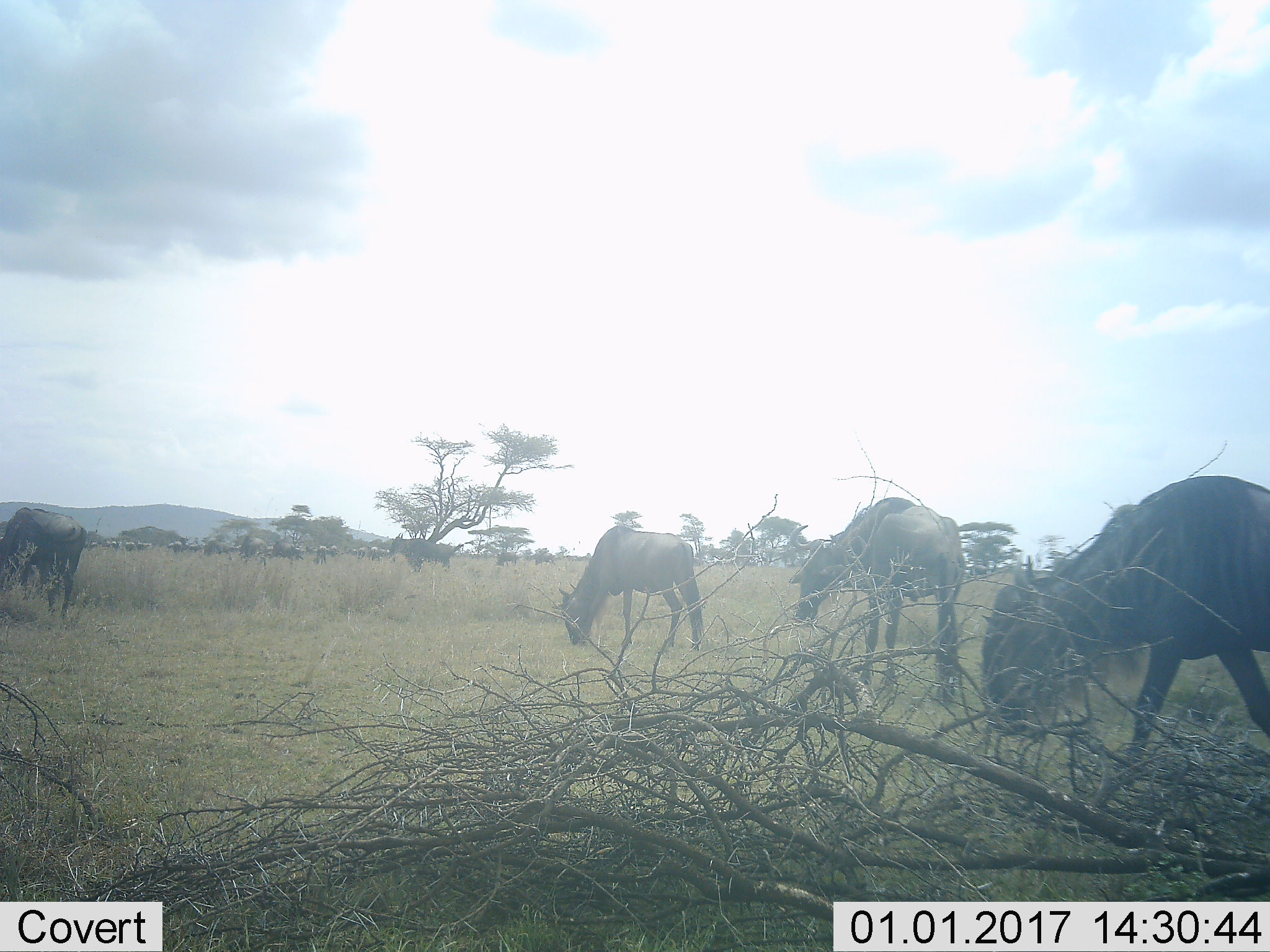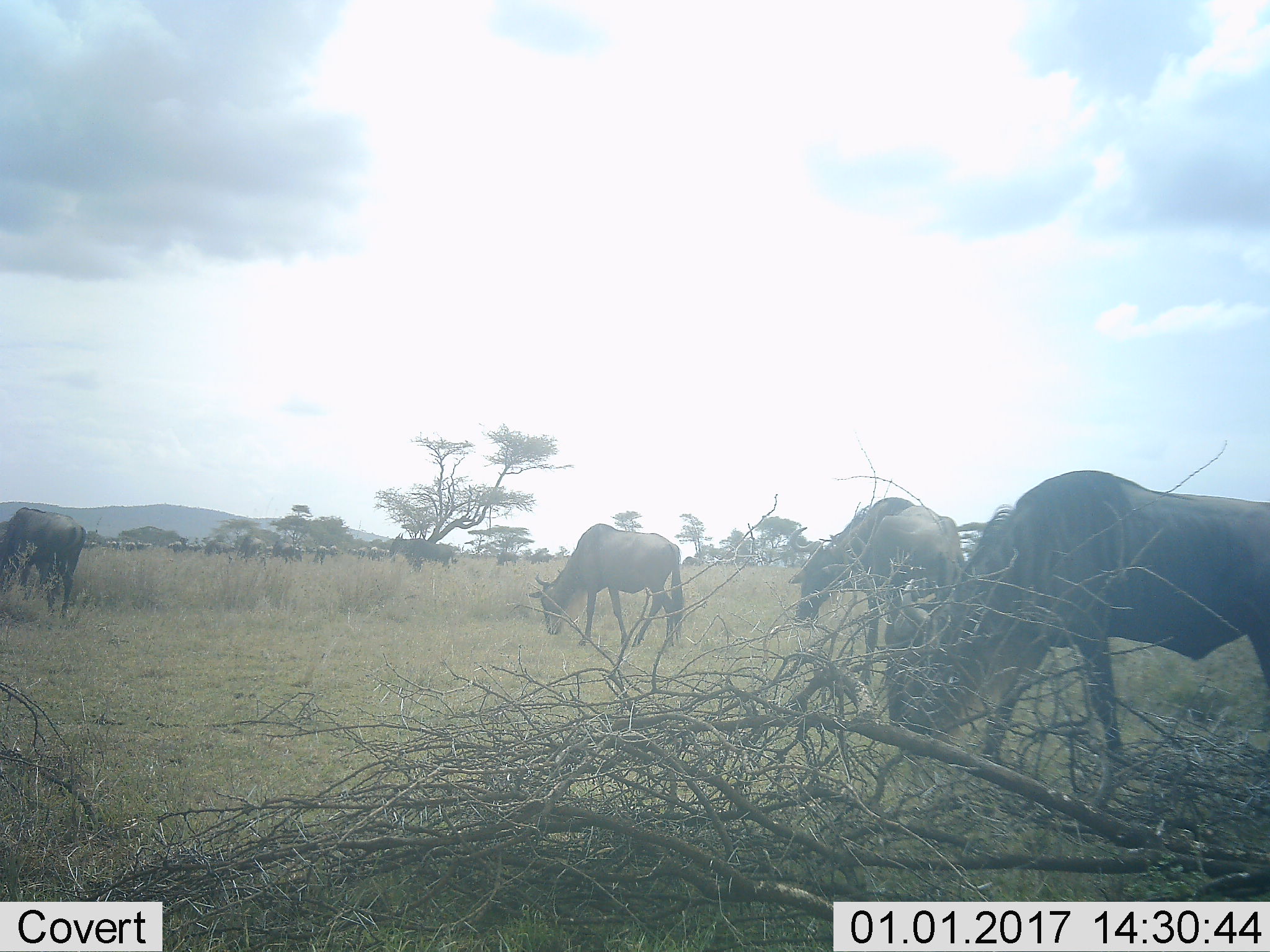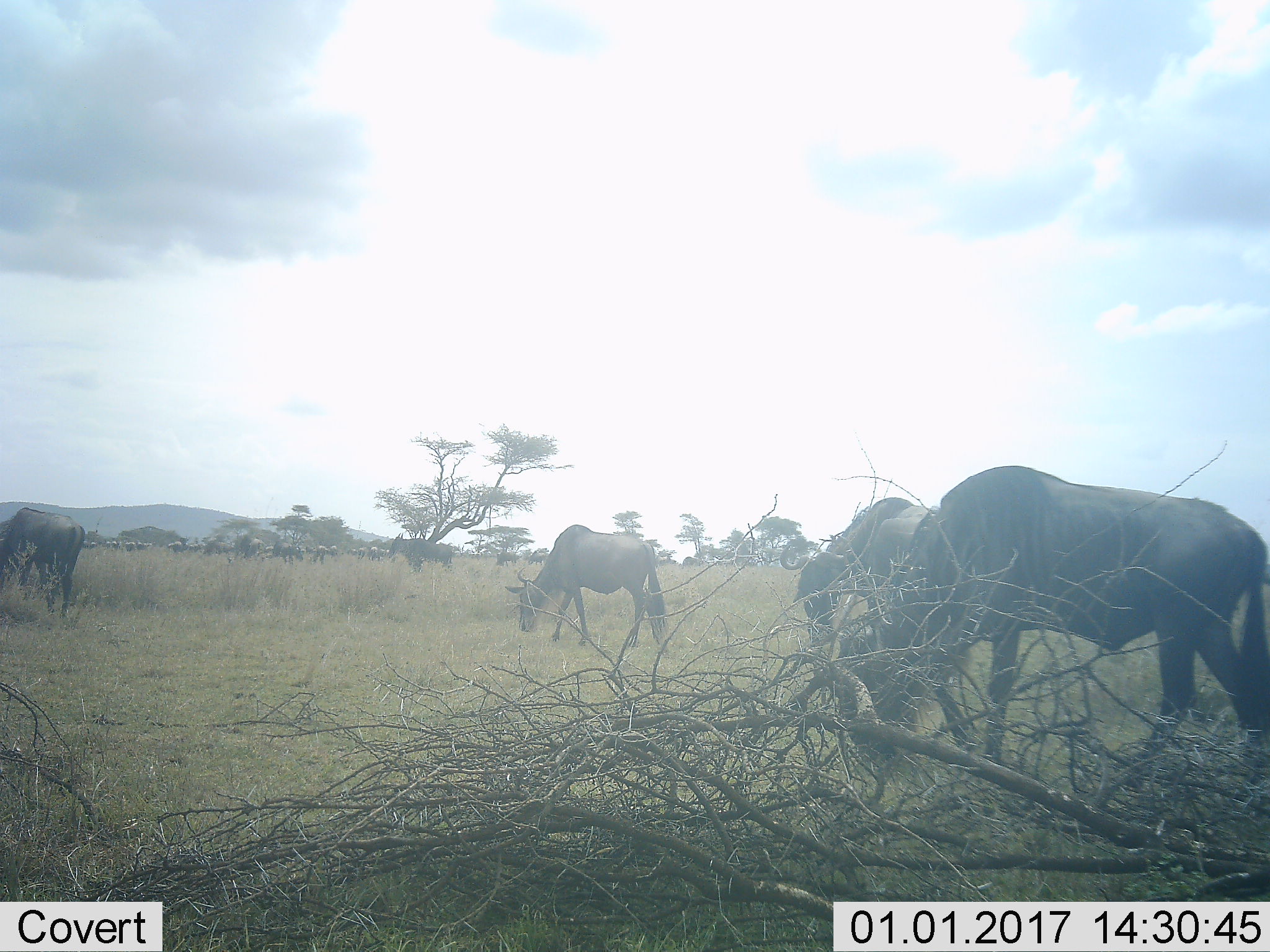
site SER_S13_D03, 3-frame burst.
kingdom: Animalia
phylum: Chordata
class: Mammalia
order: Artiodactyla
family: Bovidae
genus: Connochaetes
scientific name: Connochaetes taurinus taurinus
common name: blue wildebeest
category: wildebeestblue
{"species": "wildebeestblue (blue wildebeest) (Connochaetes taurinus taurinus)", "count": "11-50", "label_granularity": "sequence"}